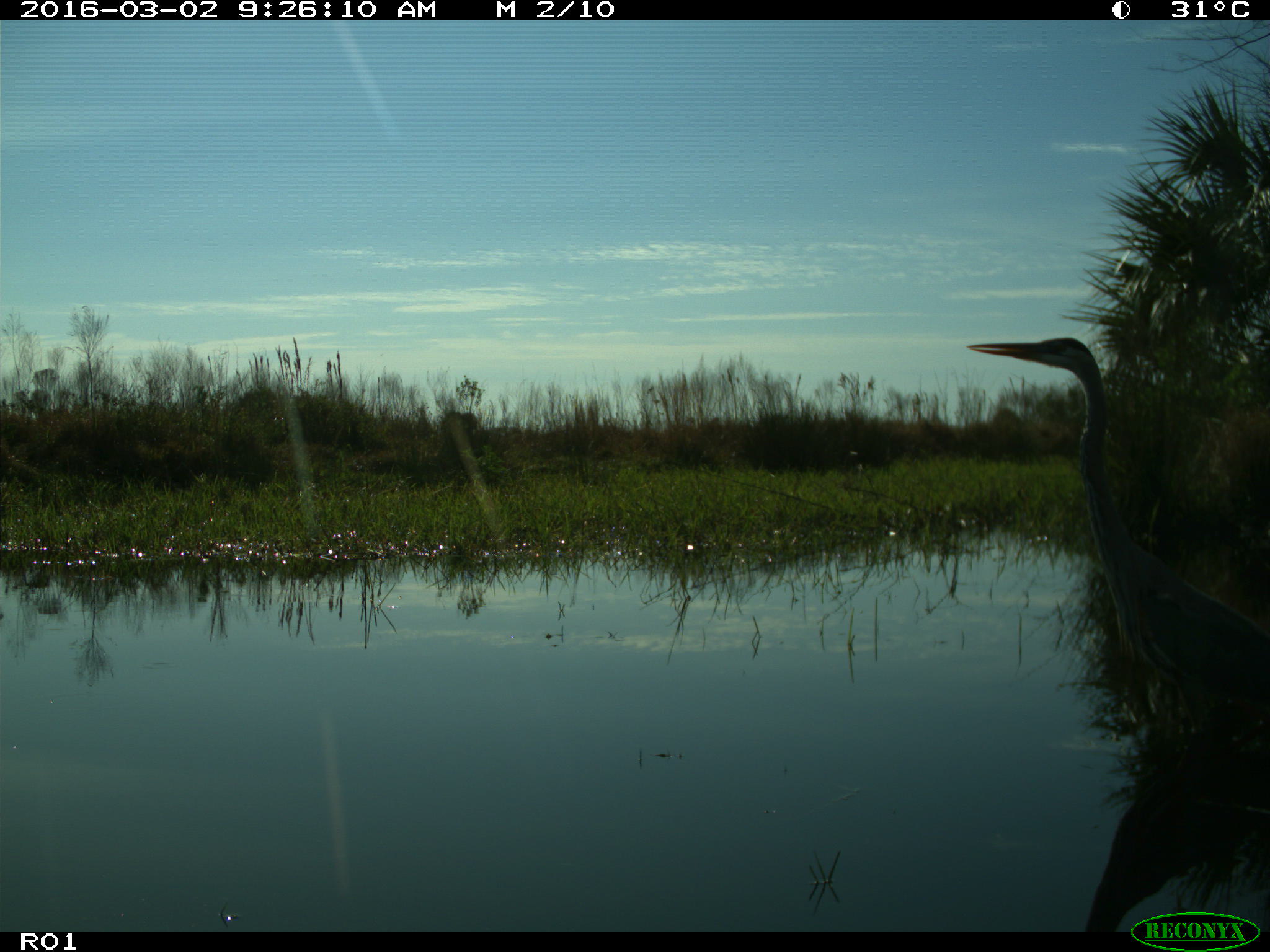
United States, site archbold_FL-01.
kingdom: Animalia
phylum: Chordata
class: Aves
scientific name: Aves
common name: birds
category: unidentified bird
Unidentified bird (birds) (Aves).